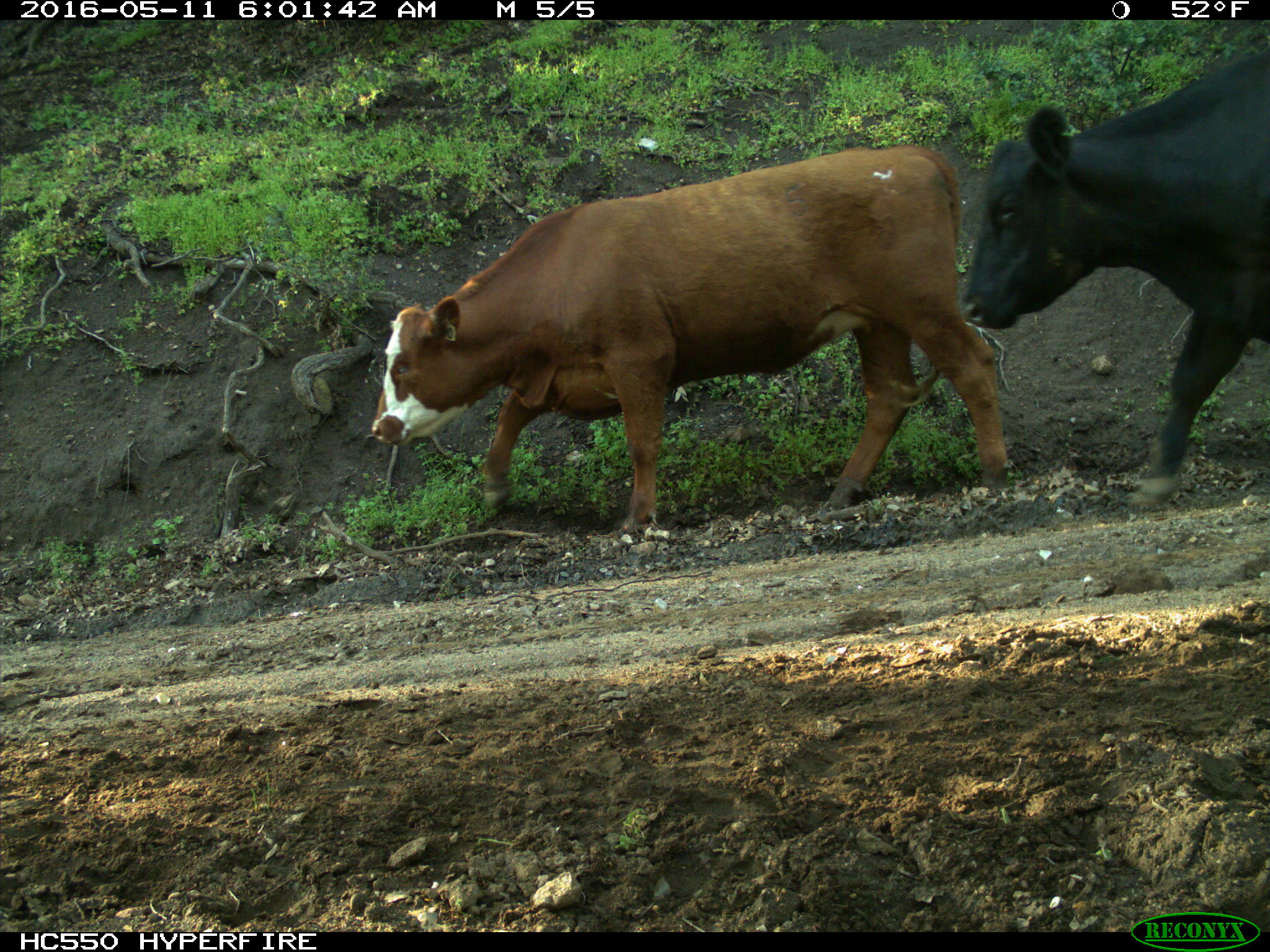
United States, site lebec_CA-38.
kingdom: Animalia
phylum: Chordata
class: Mammalia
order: Artiodactyla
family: Bovidae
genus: Bos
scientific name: Bos taurus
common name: domestic cow